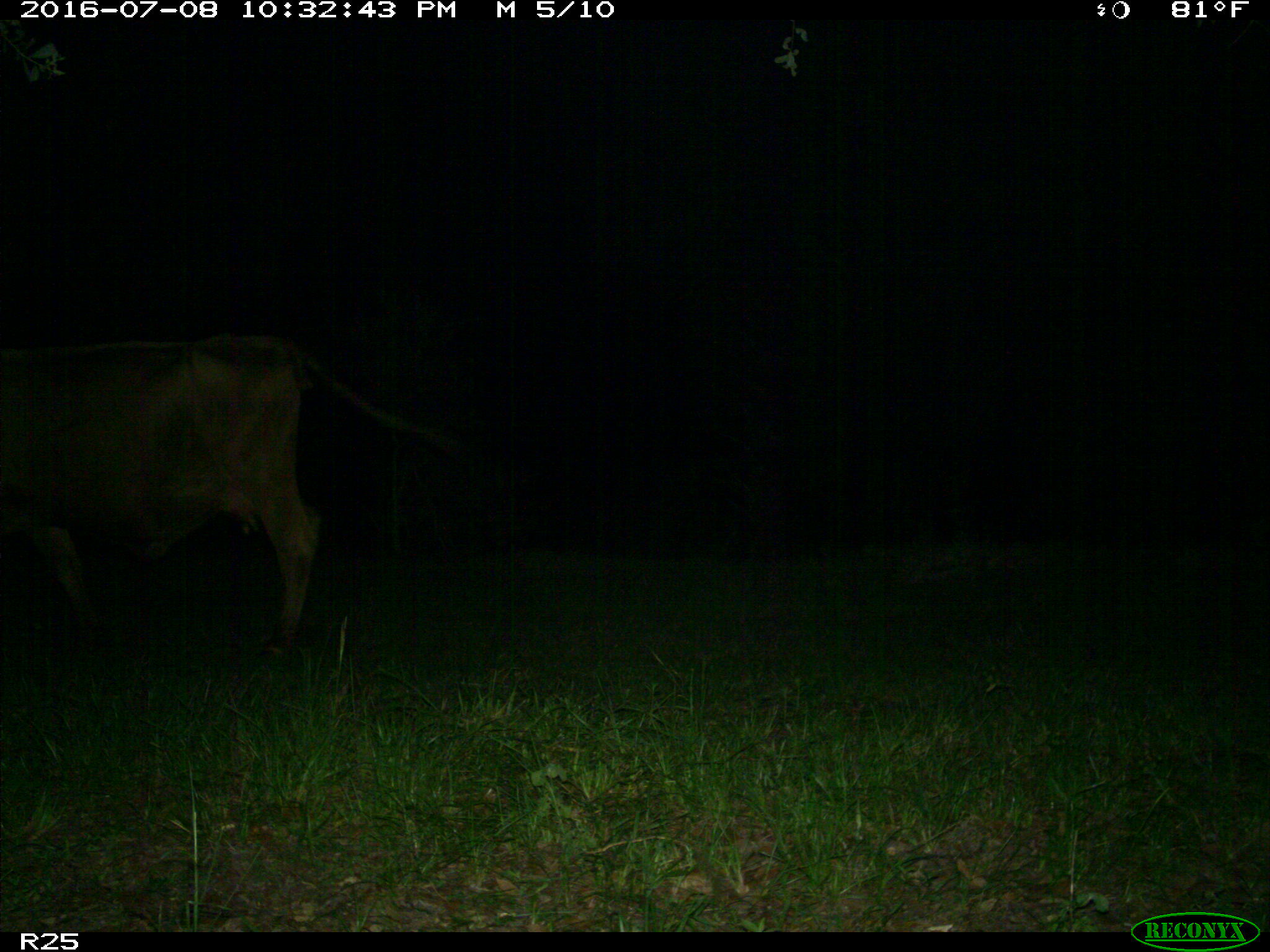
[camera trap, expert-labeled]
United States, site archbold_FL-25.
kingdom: Animalia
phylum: Chordata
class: Mammalia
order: Artiodactyla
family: Bovidae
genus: Bos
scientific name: Bos taurus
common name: domestic cow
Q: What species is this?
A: Bos taurus (domestic cow).